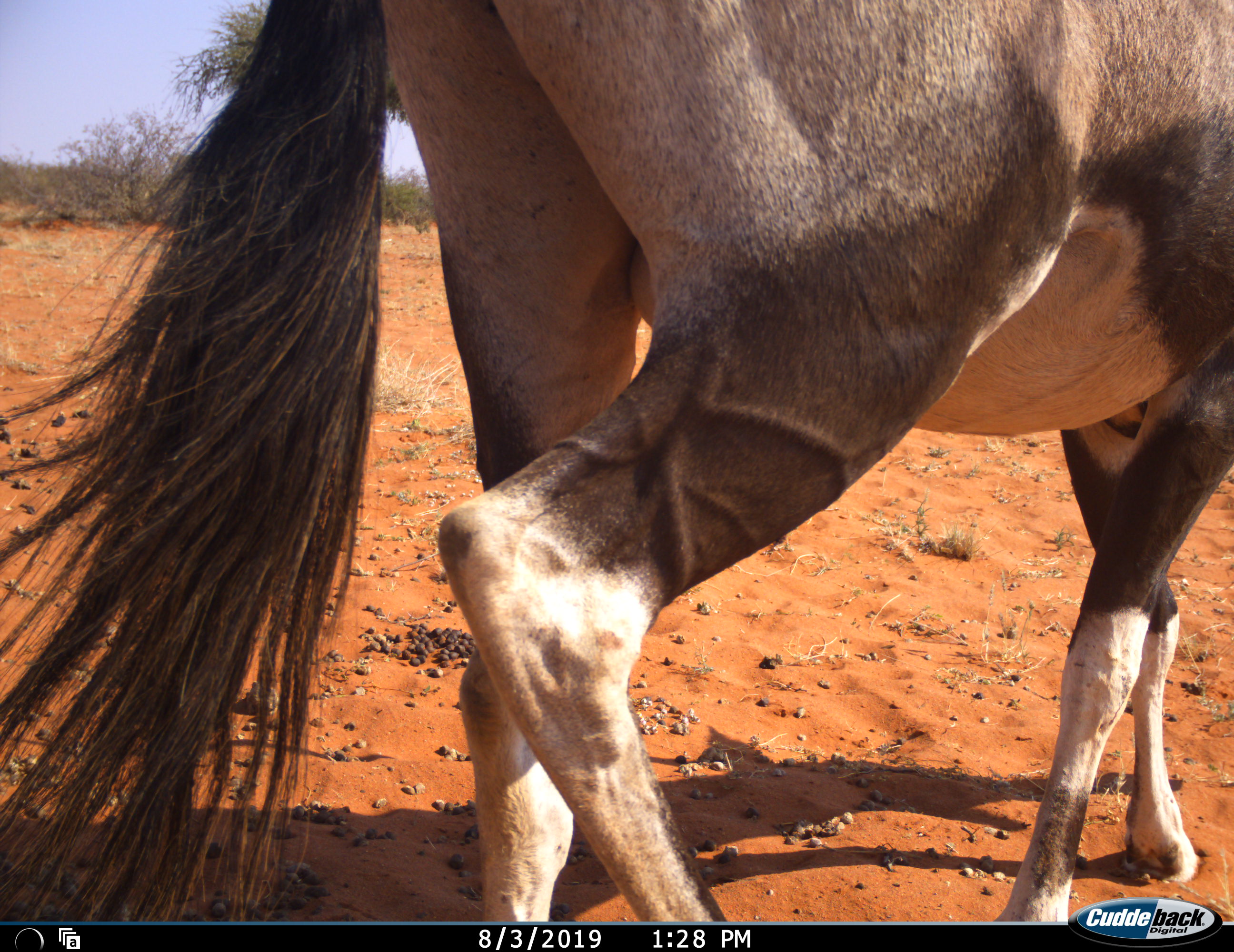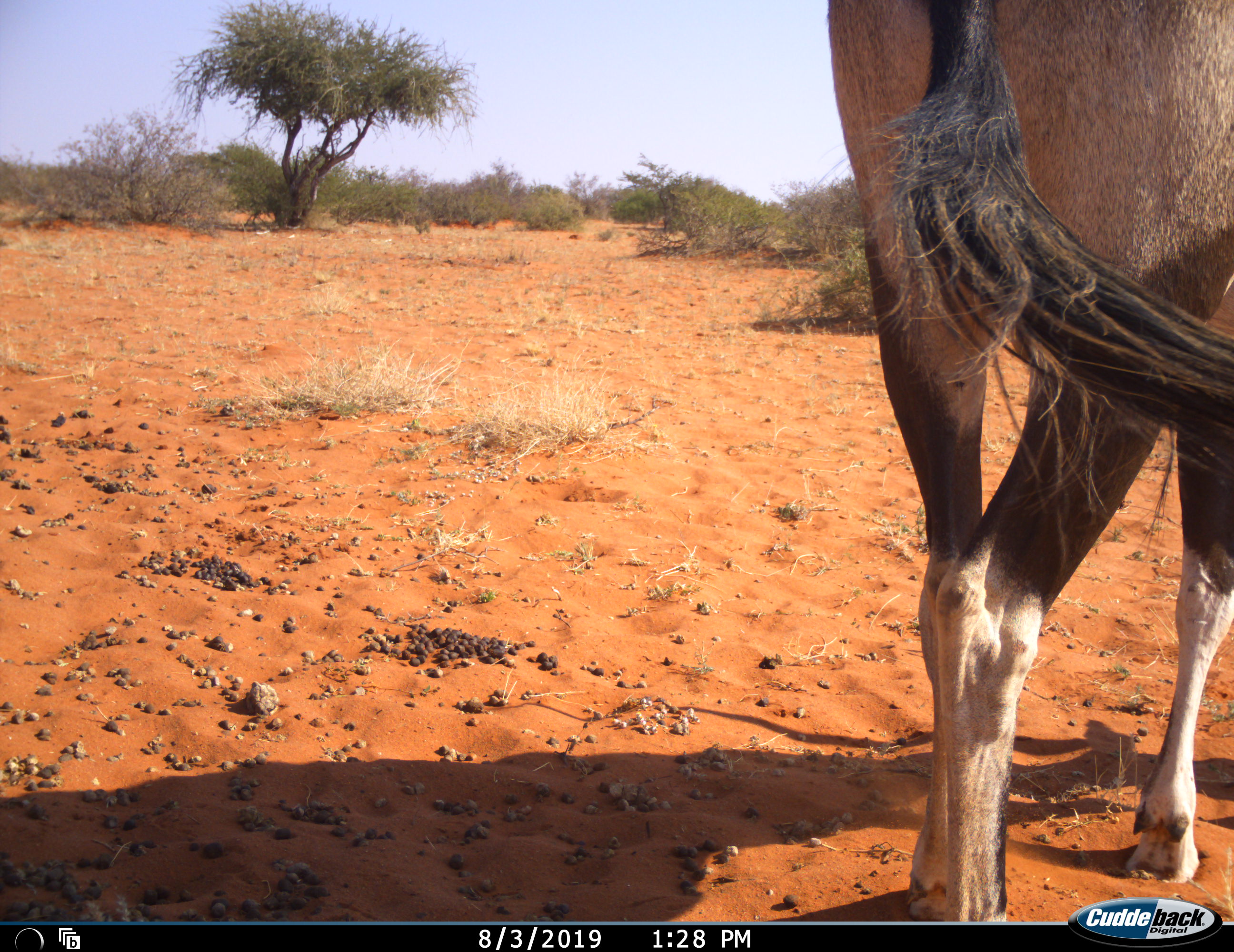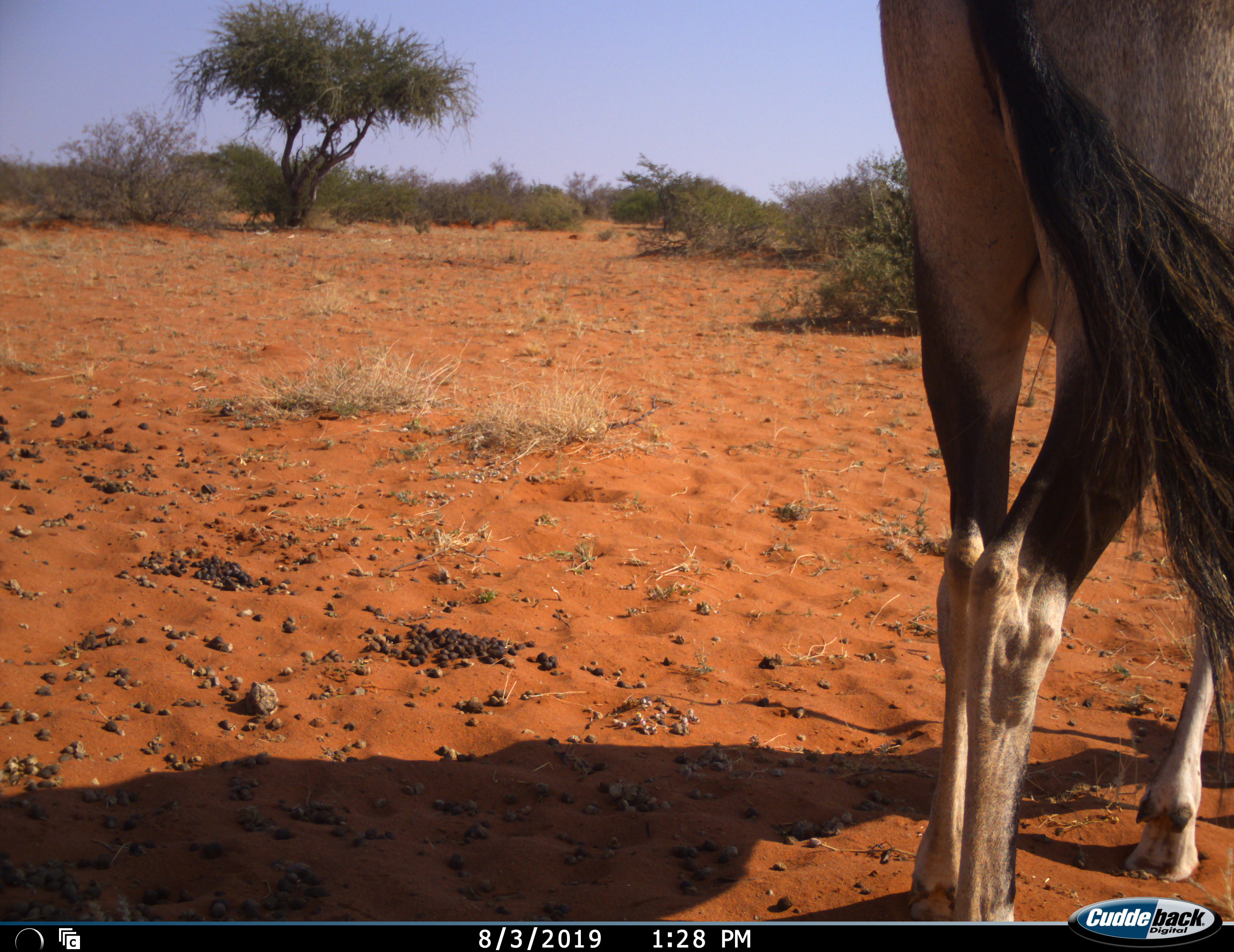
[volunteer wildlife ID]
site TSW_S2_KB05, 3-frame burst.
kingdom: Animalia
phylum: Chordata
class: Mammalia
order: Artiodactyla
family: Bovidae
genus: Oryx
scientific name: Oryx gazella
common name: gemsbok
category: oryx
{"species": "oryx (gemsbok) (Oryx gazella)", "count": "1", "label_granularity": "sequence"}